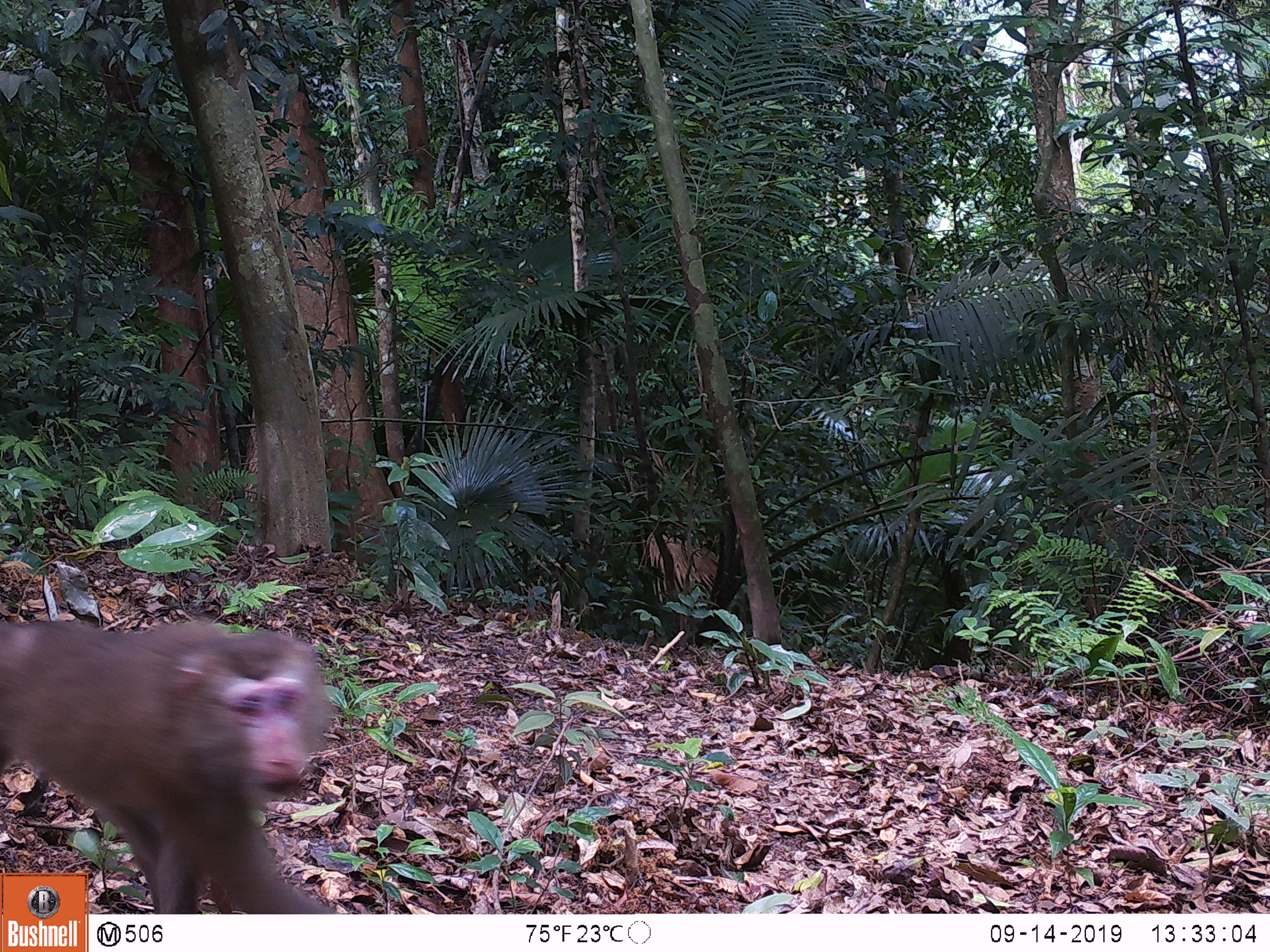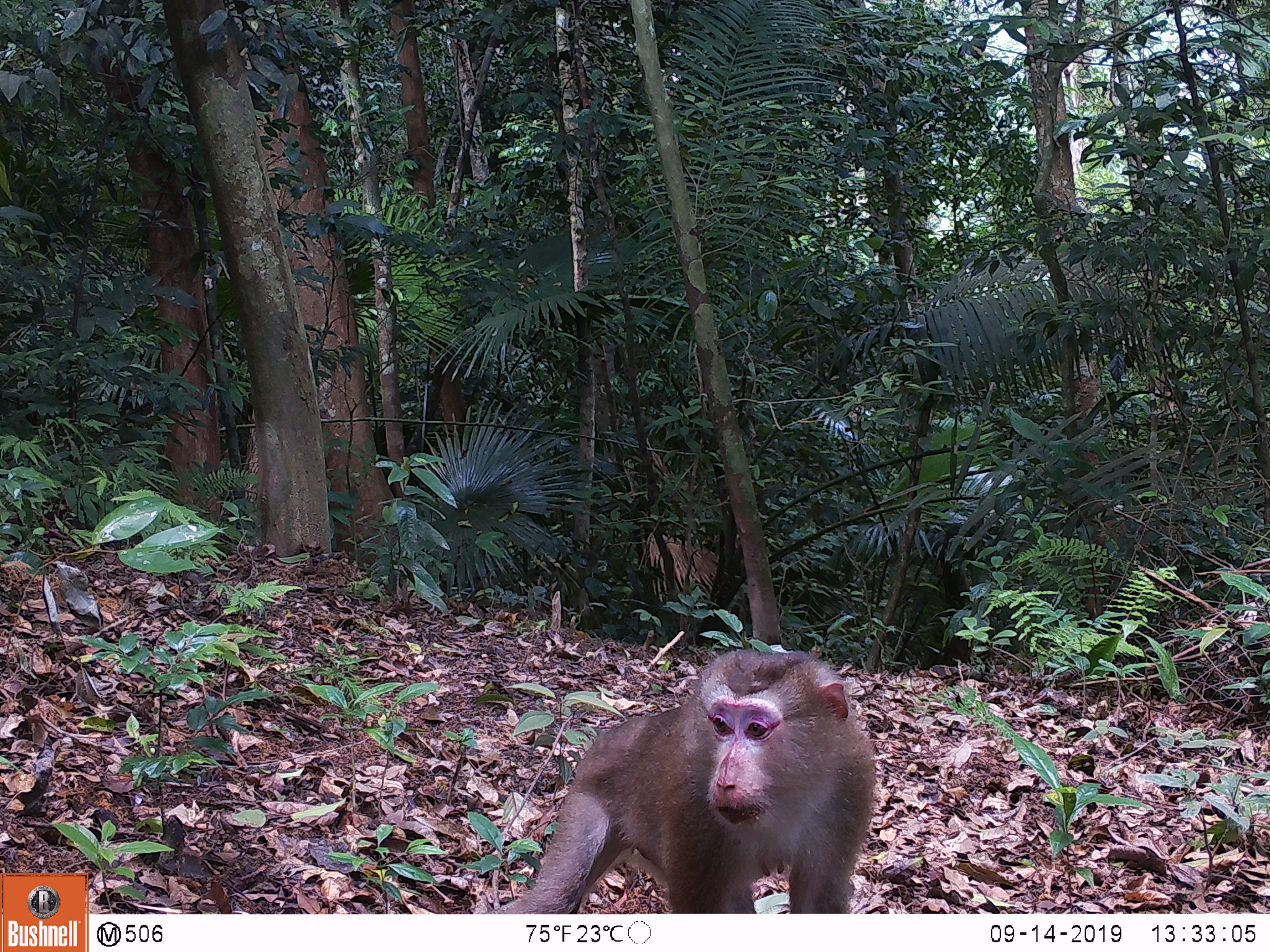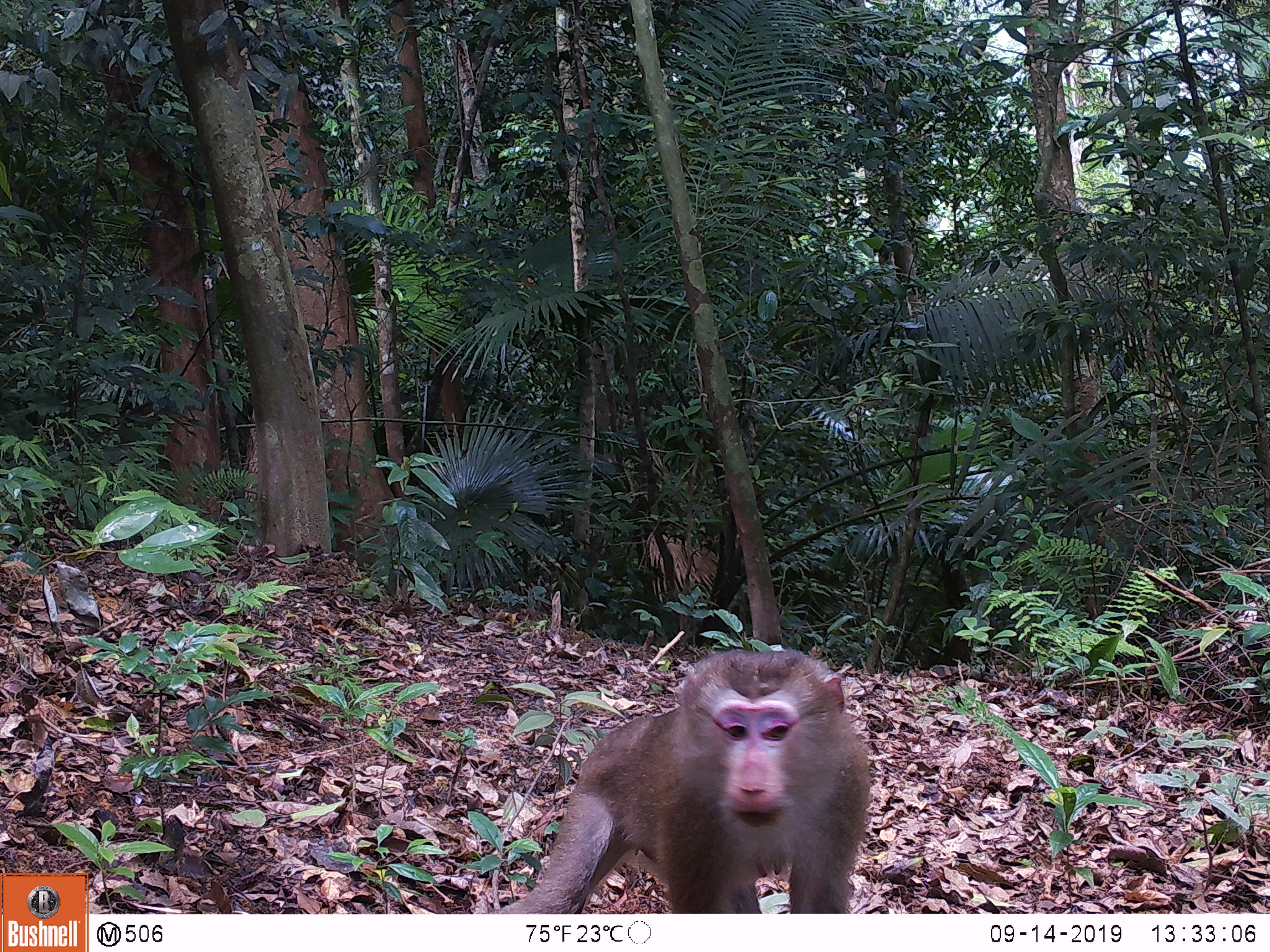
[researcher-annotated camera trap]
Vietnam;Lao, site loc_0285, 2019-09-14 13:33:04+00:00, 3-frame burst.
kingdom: Animalia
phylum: Chordata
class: Mammalia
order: Primates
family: Cercopithecidae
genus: Macaca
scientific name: Macaca nemestrina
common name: pig-tailed macaque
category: pig tailed macaque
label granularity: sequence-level